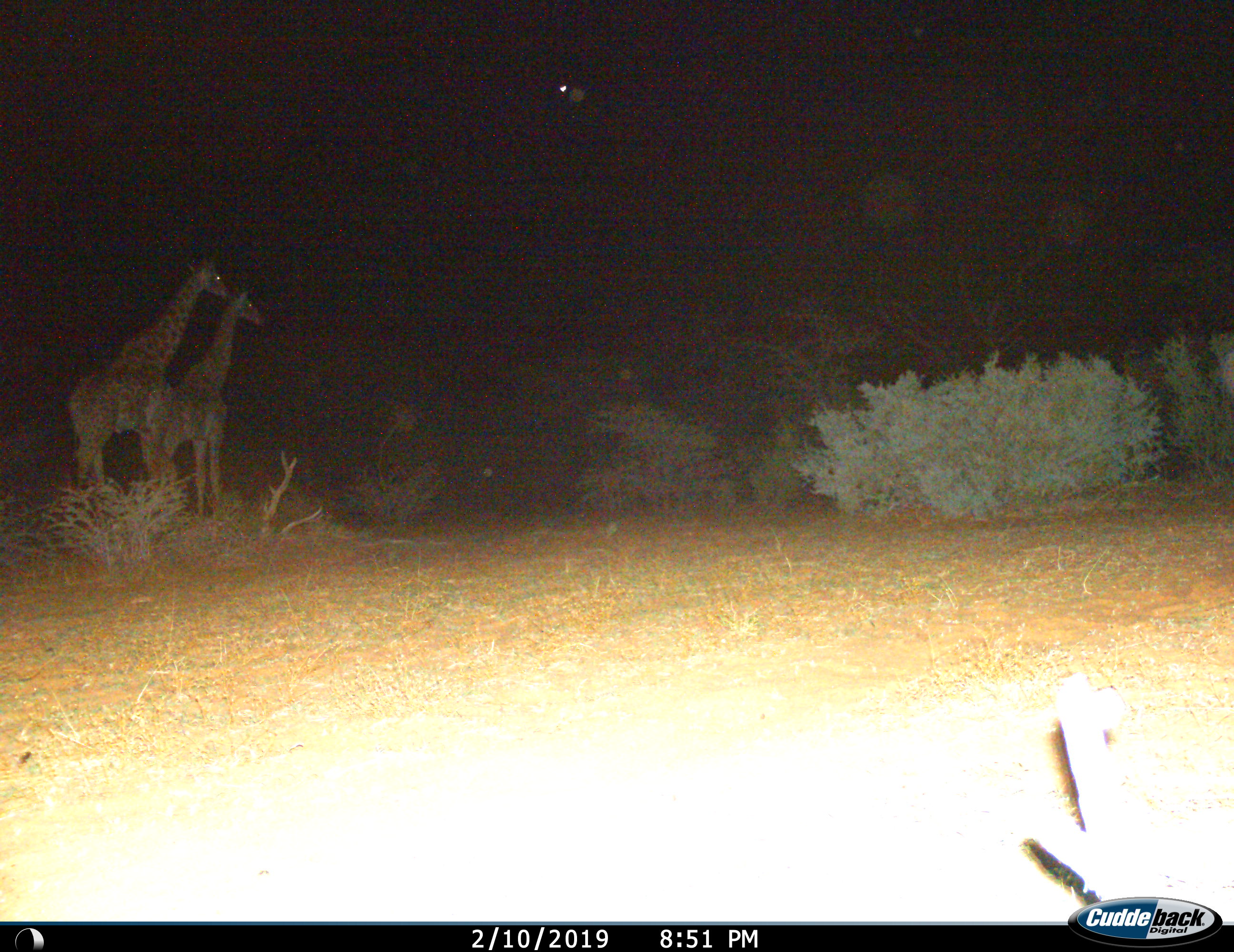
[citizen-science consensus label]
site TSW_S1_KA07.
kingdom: Animalia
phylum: Chordata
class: Mammalia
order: Artiodactyla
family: Giraffidae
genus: Giraffa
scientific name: Giraffa camelopardalis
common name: giraffe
Giraffe (Giraffa camelopardalis), count 2. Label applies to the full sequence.